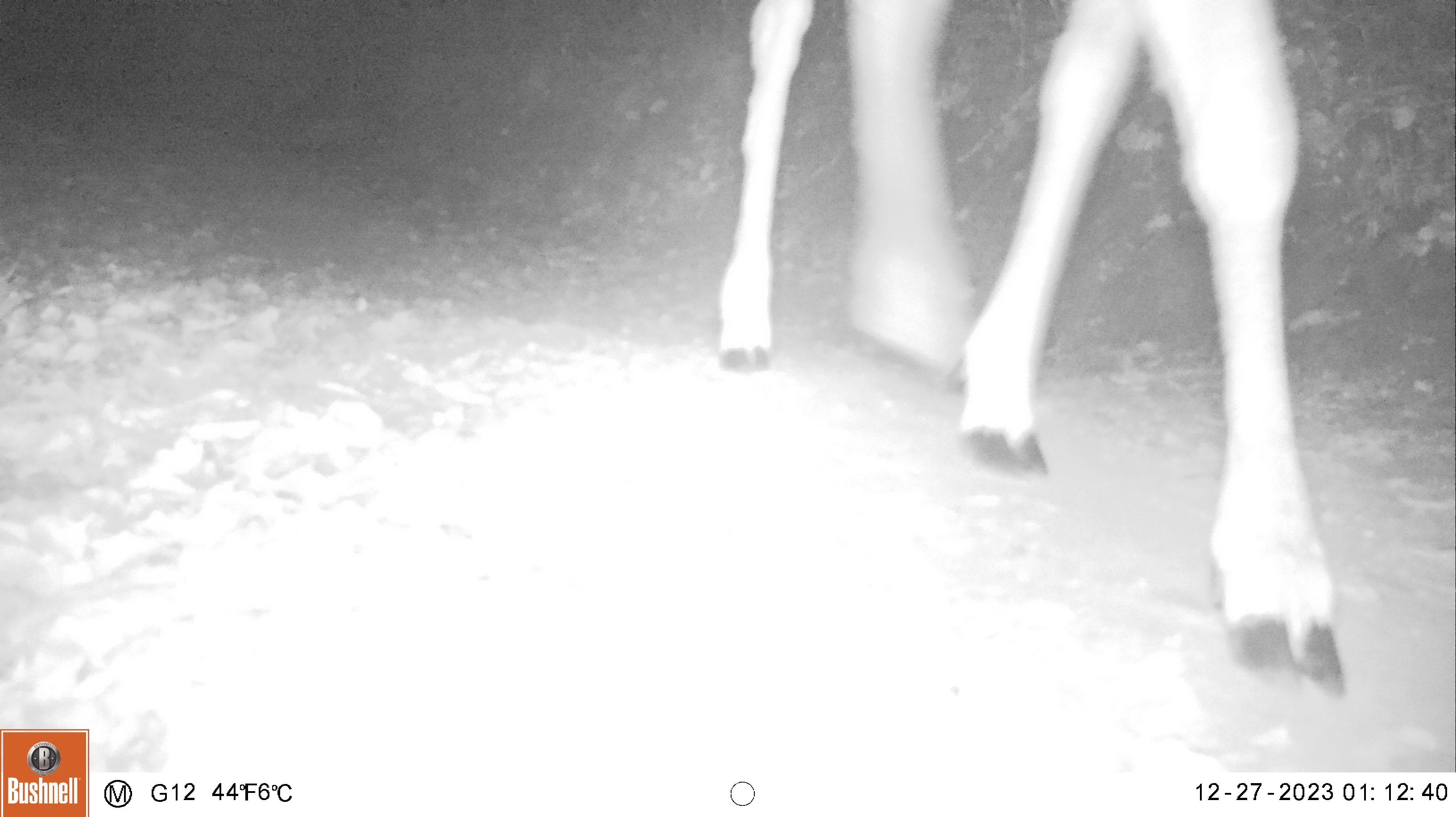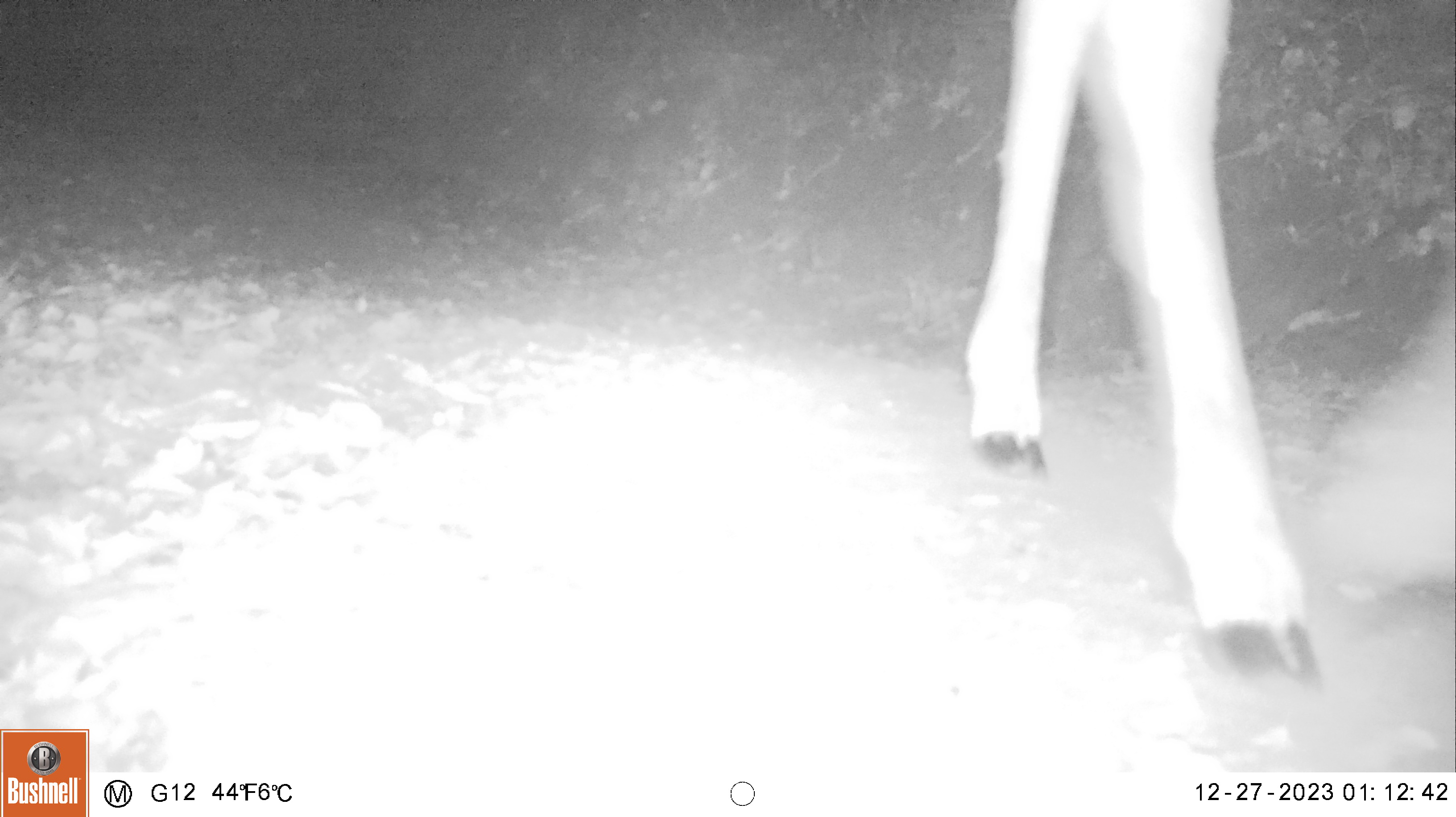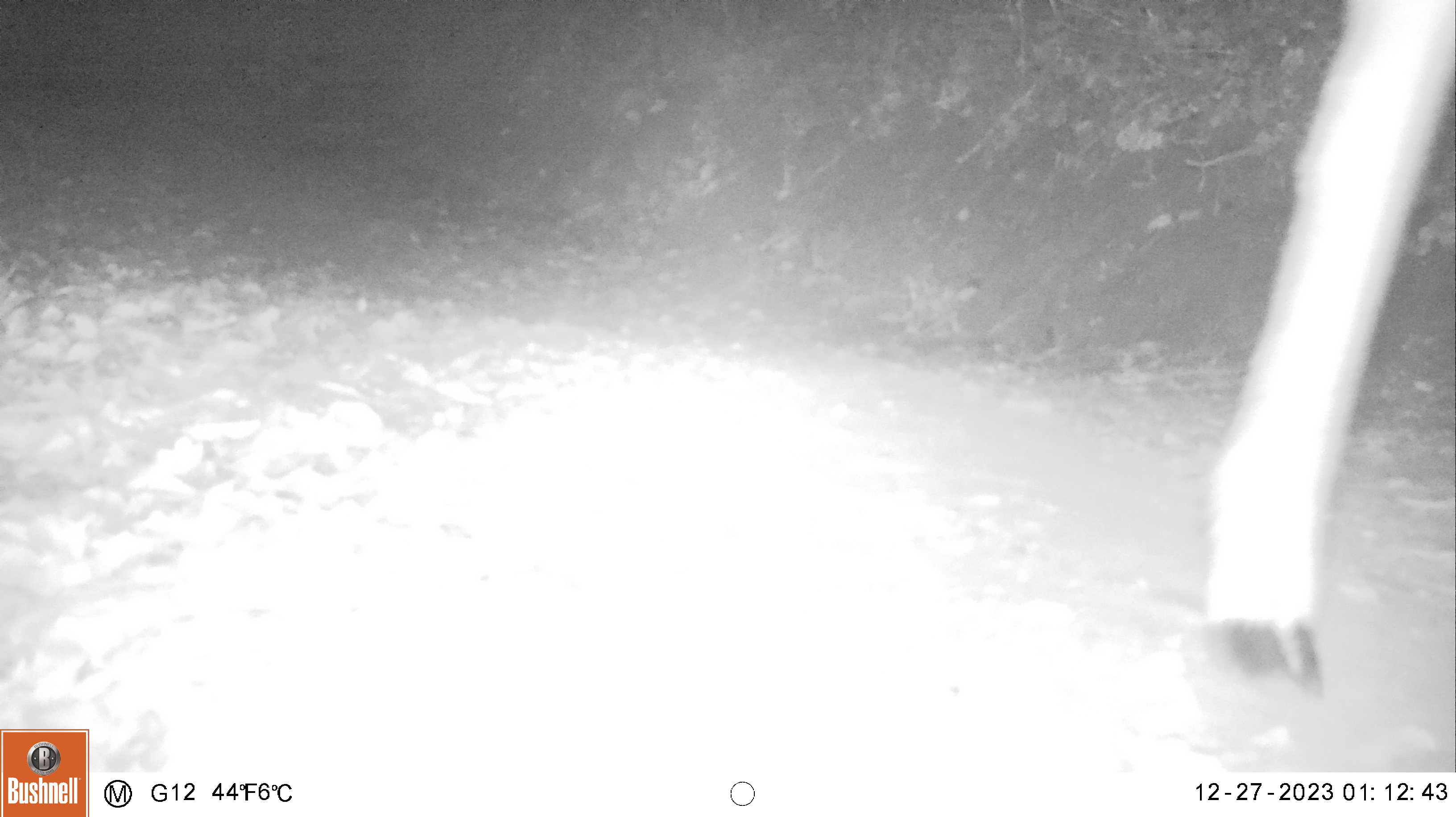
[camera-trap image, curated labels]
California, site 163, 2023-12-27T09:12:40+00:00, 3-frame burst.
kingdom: Animalia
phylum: Chordata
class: Mammalia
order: Artiodactyla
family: Cervidae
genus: Odocoileus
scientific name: Odocoileus hemionus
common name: mule deer